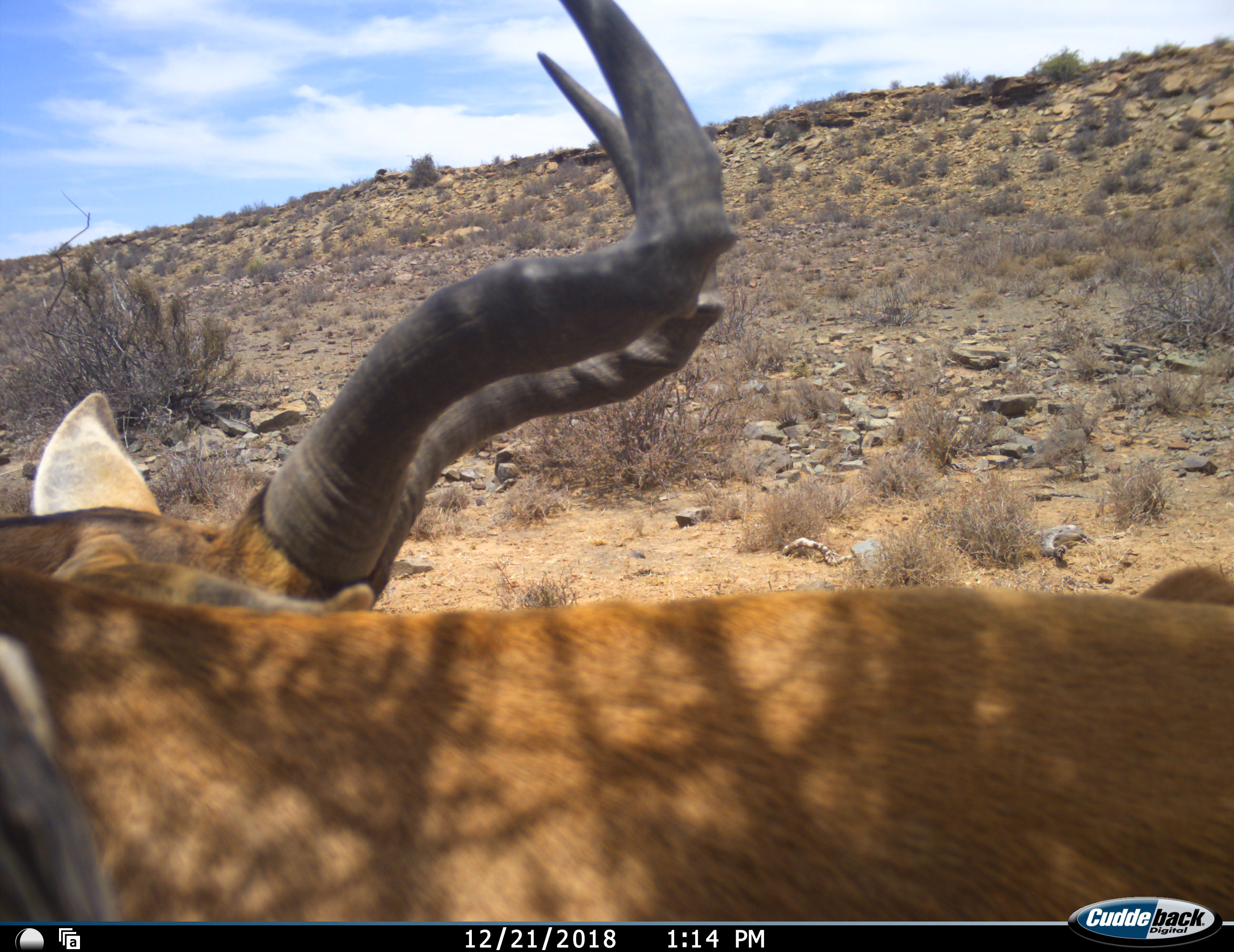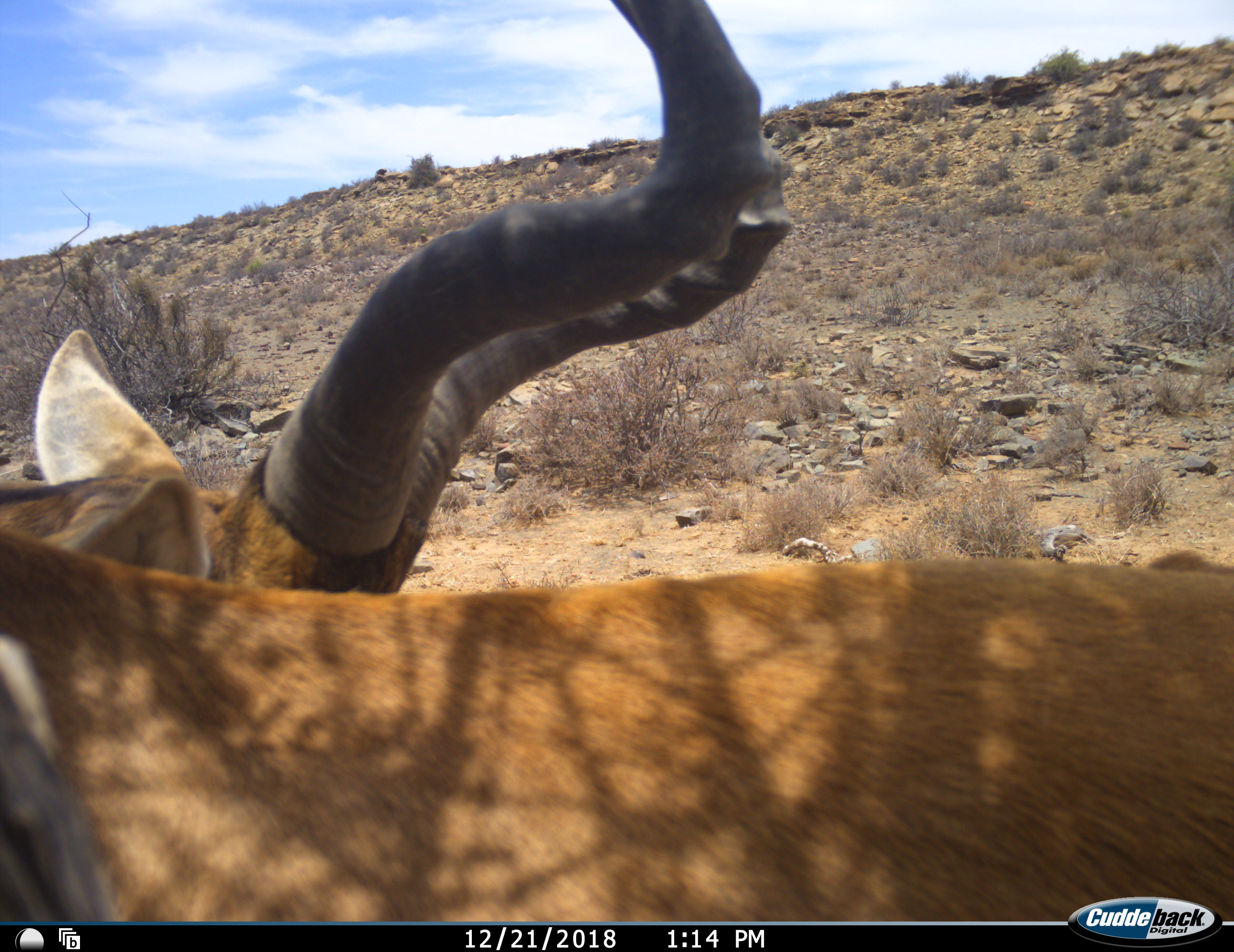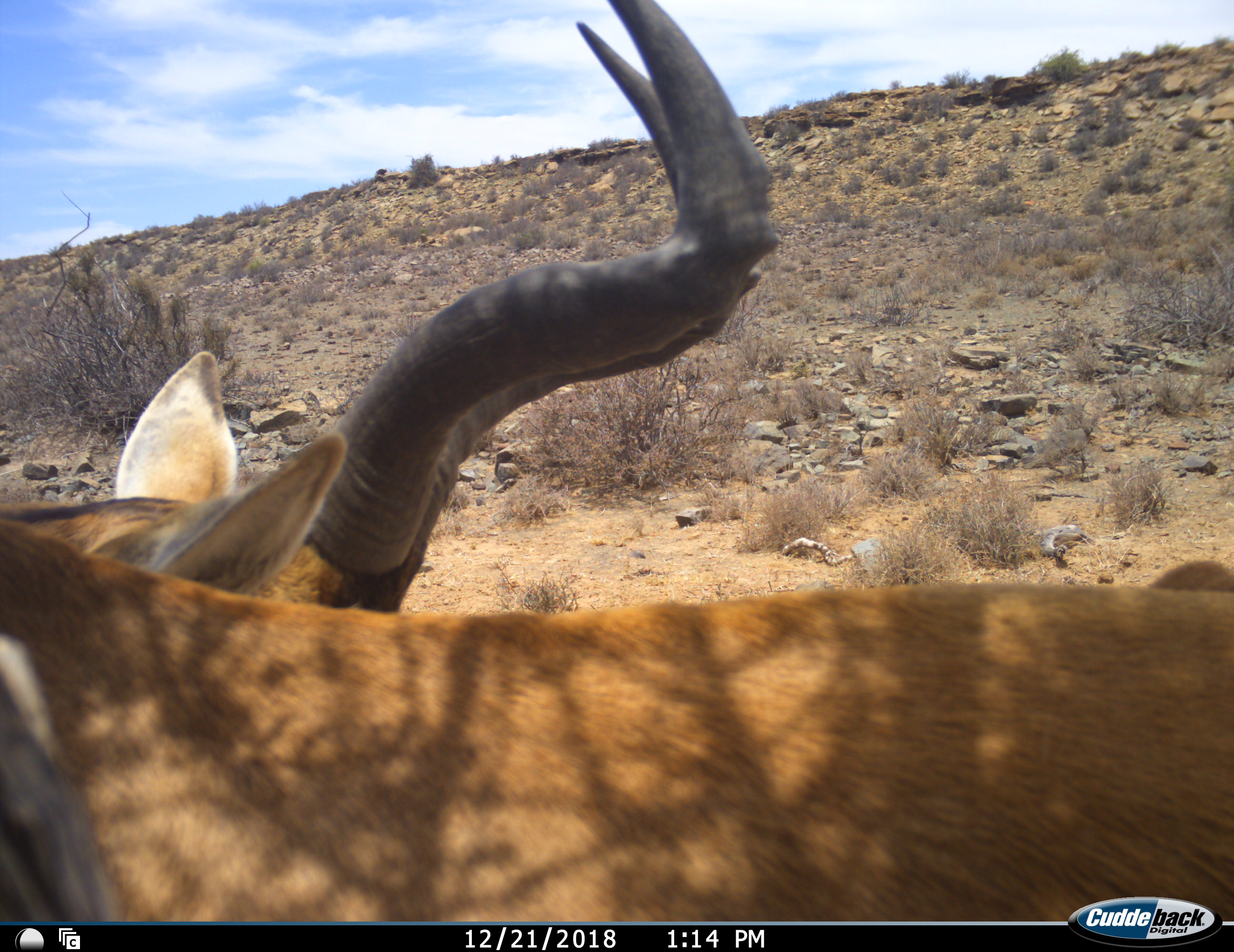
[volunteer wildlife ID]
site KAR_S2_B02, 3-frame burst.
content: unidentified animal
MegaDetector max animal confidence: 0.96